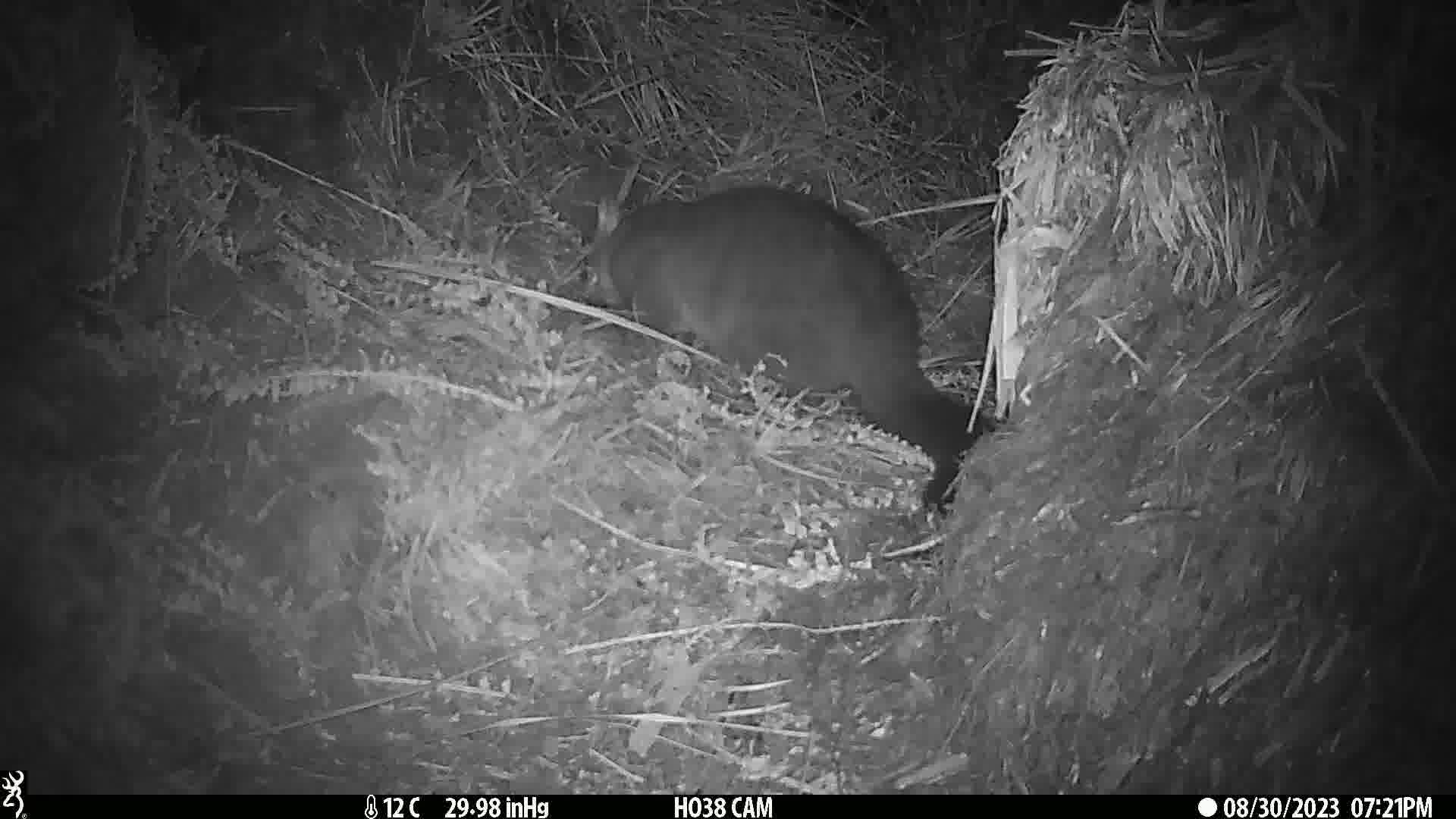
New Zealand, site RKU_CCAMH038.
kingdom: Animalia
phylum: Chordata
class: Mammalia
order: Diprotodontia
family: Phalangeridae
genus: Trichosurus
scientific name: Trichosurus vulpecula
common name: common brushtail possum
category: possum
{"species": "possum (common brushtail possum) (Trichosurus vulpecula)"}